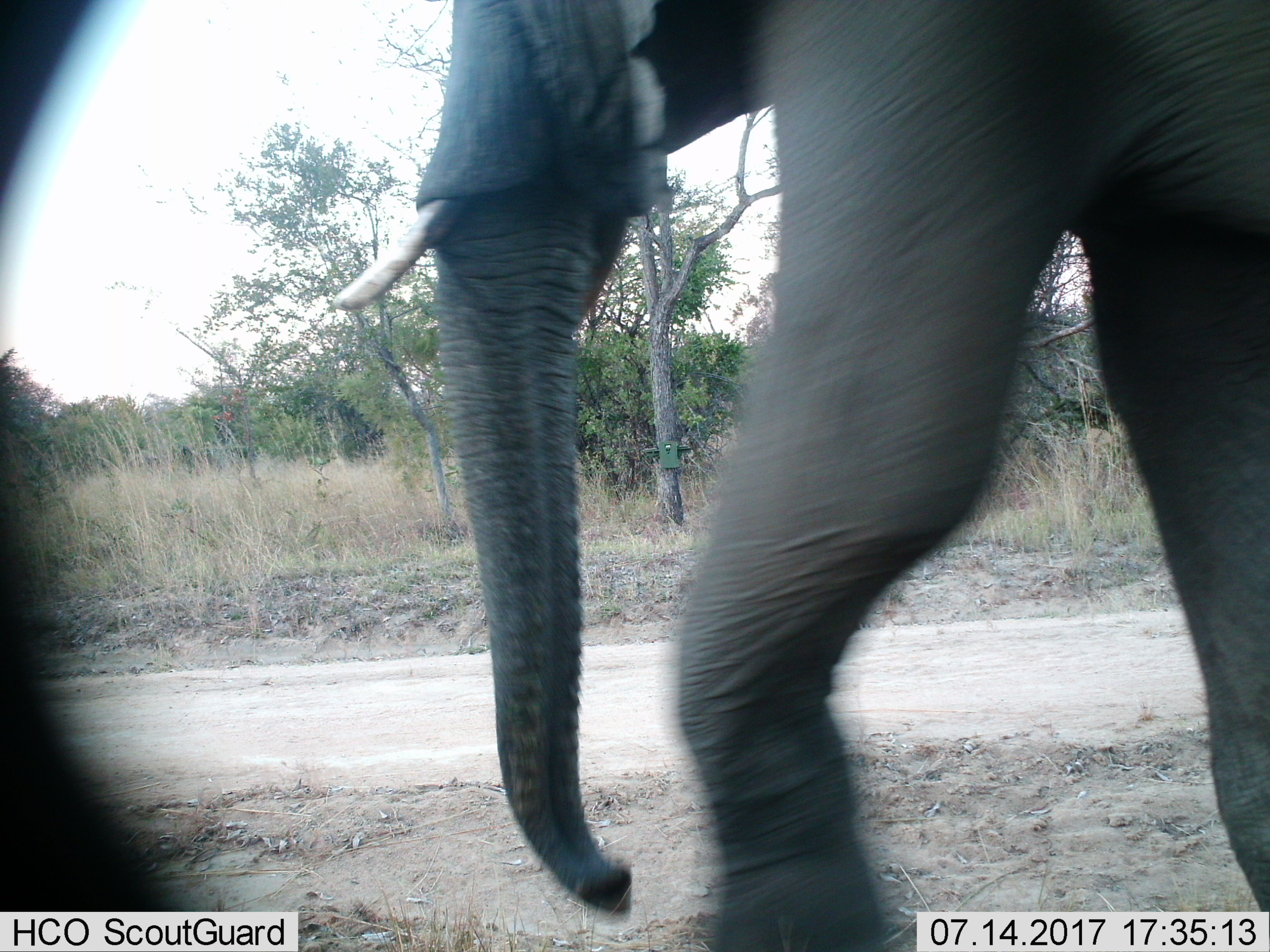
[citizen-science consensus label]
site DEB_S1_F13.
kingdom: Animalia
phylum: Chordata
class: Mammalia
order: Proboscidea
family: Elephantidae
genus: Loxodonta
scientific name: Loxodonta africana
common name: african bush elephant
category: elephant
Elephant (african bush elephant) (Loxodonta africana), count 1. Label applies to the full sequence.